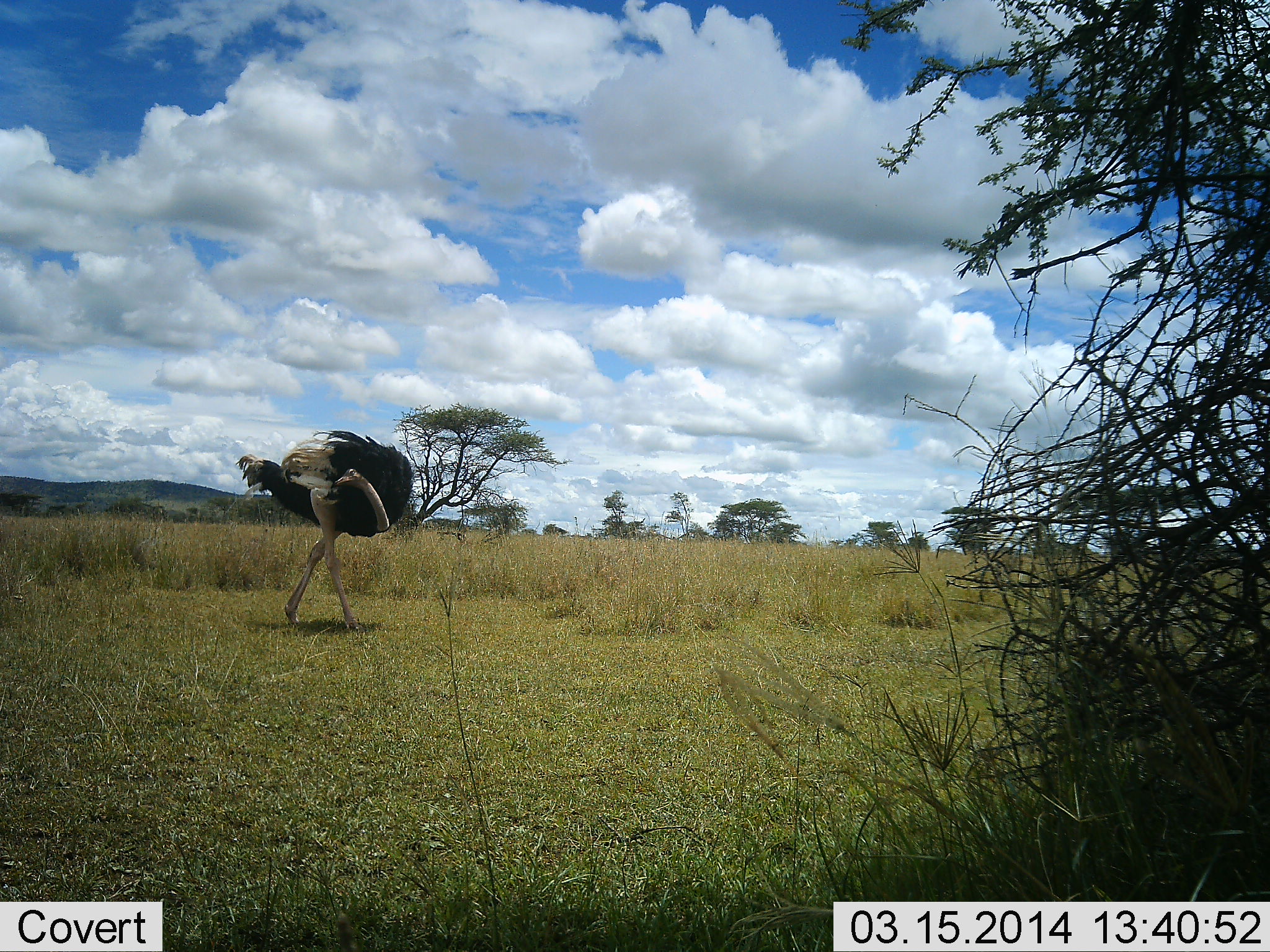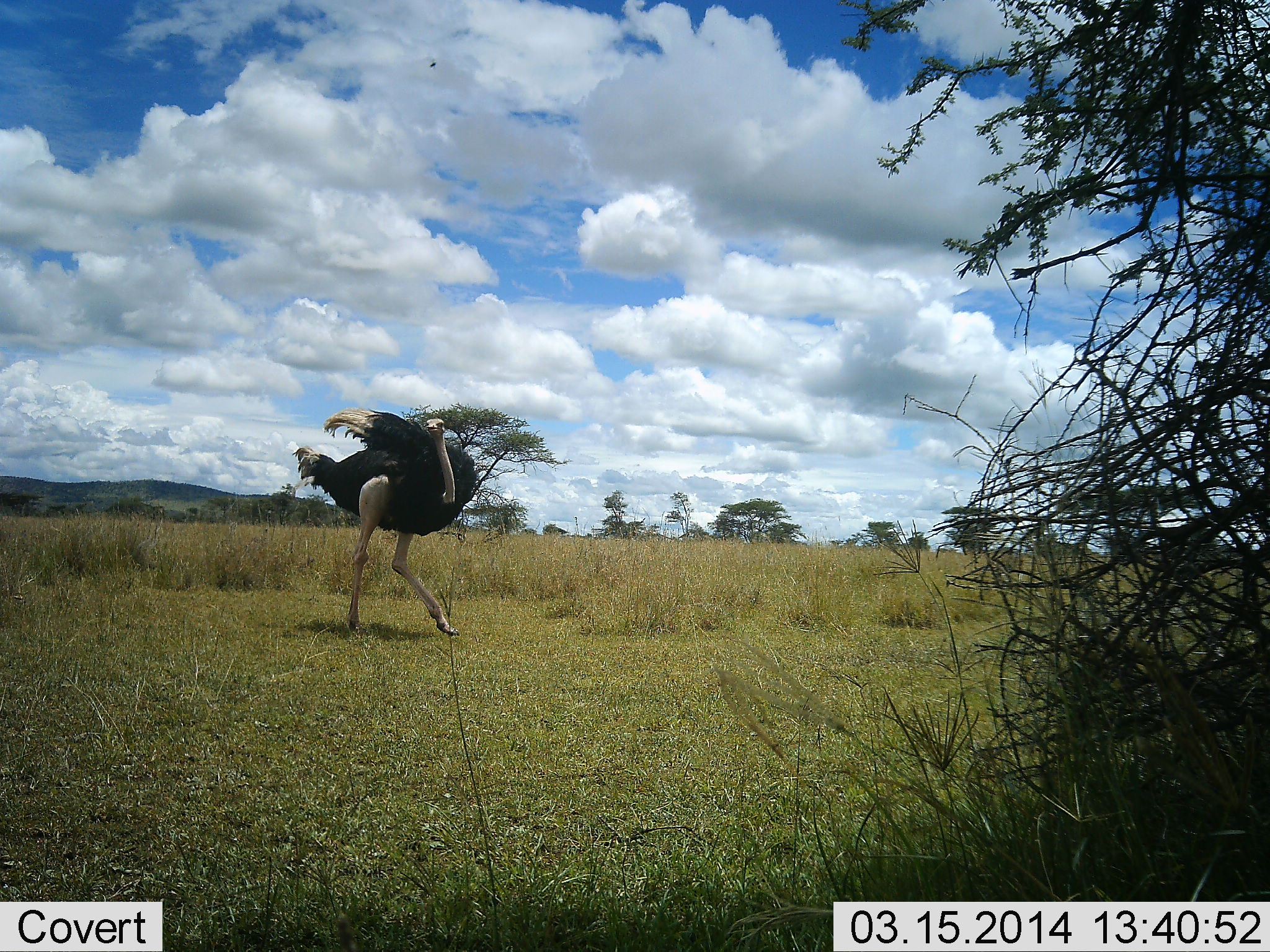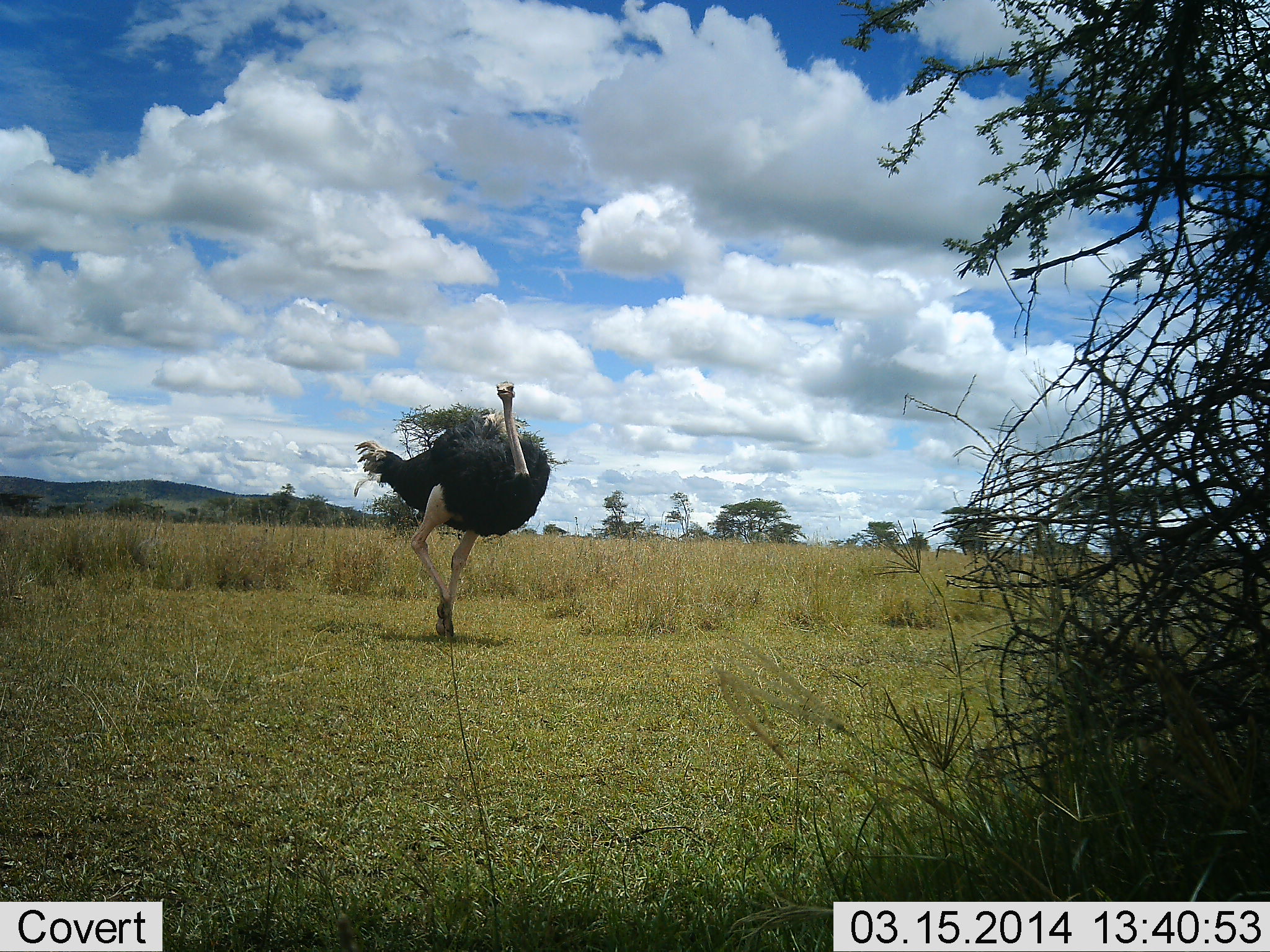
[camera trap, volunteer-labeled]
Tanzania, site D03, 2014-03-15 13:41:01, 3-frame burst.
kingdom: Animalia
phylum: Chordata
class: Aves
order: Struthioniformes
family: Struthionidae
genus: Struthio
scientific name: Struthio camelus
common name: ostrich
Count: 1.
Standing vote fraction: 0%.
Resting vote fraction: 0%.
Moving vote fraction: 100%.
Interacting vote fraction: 0%.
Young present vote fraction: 0%.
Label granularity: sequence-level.